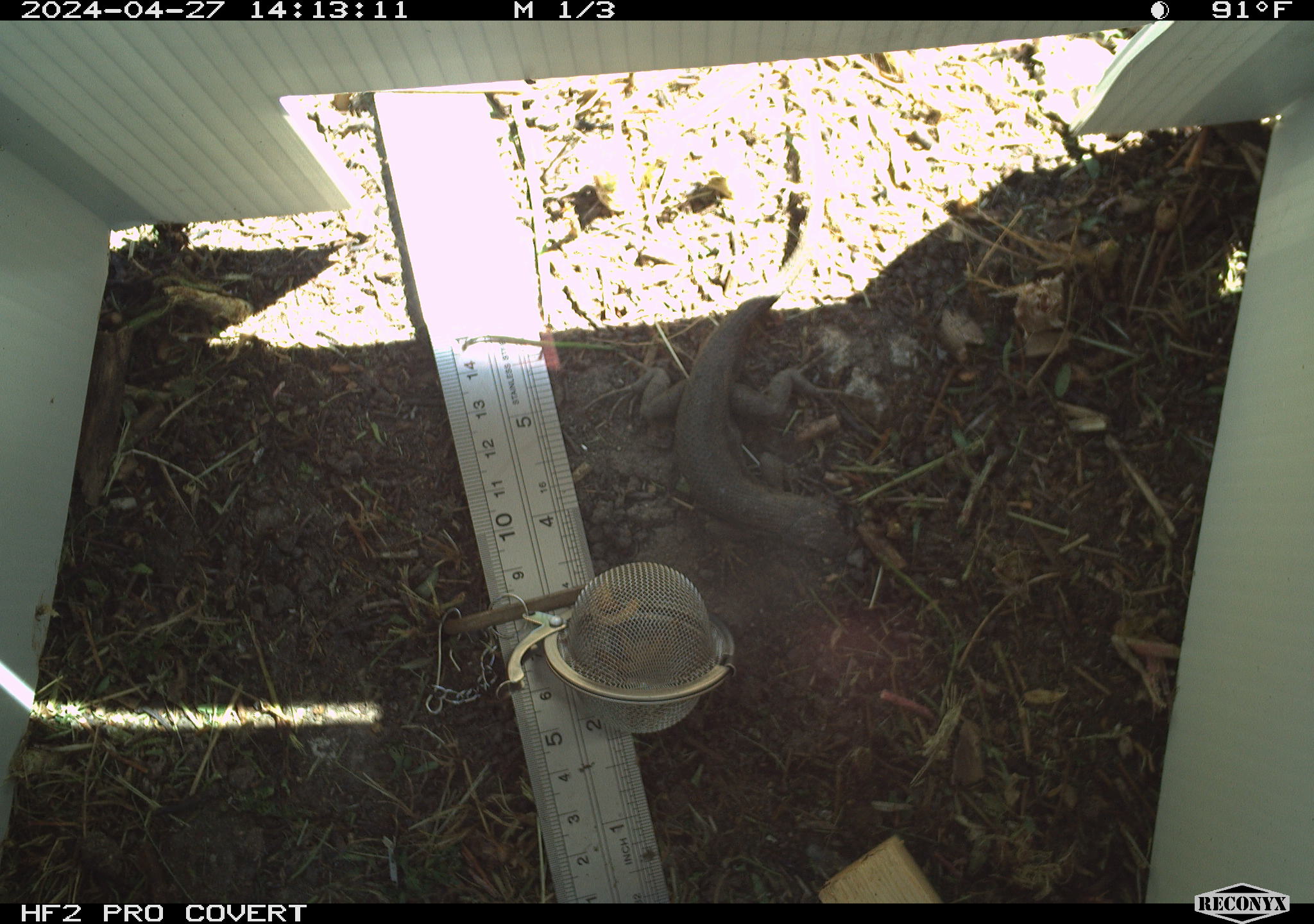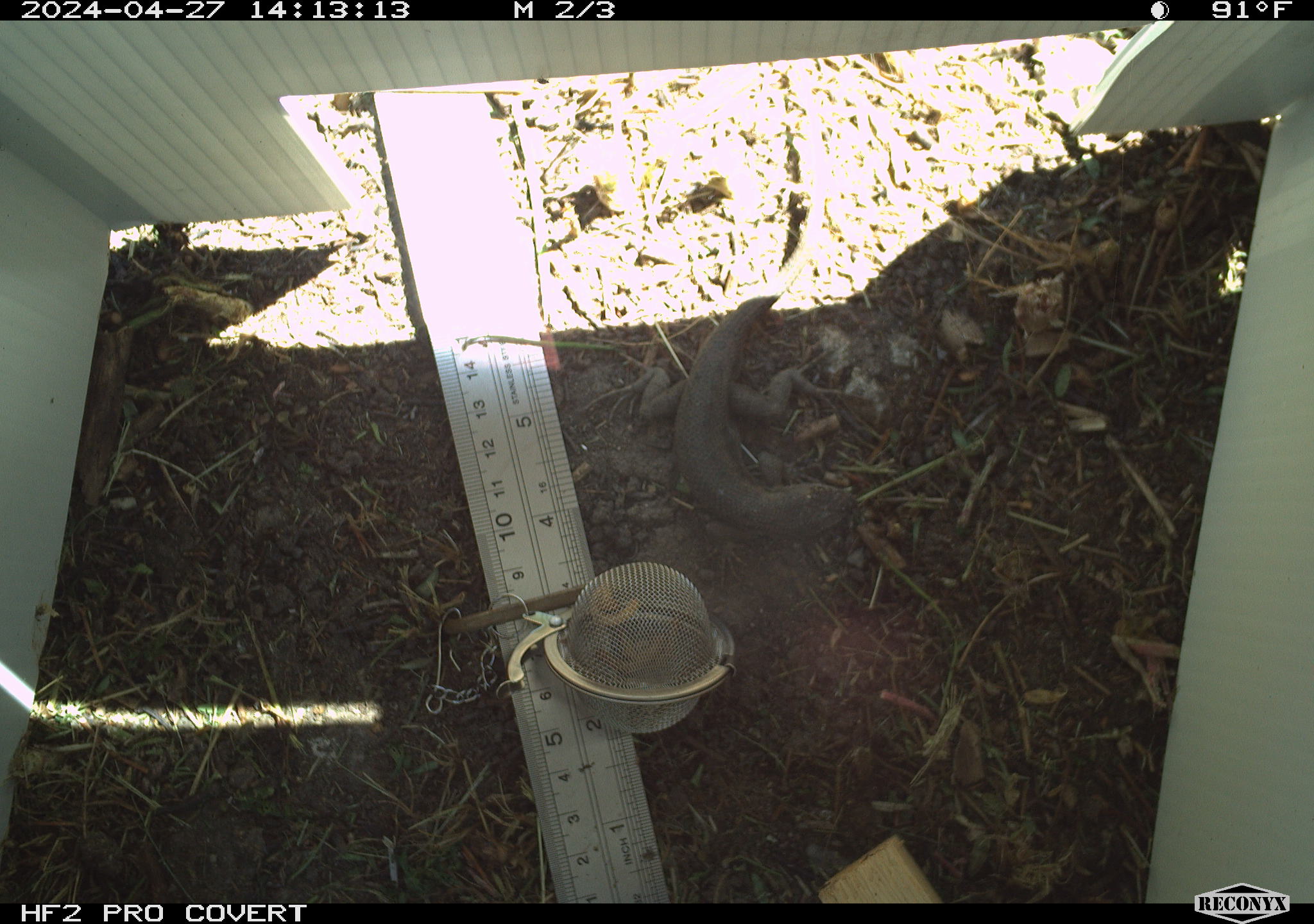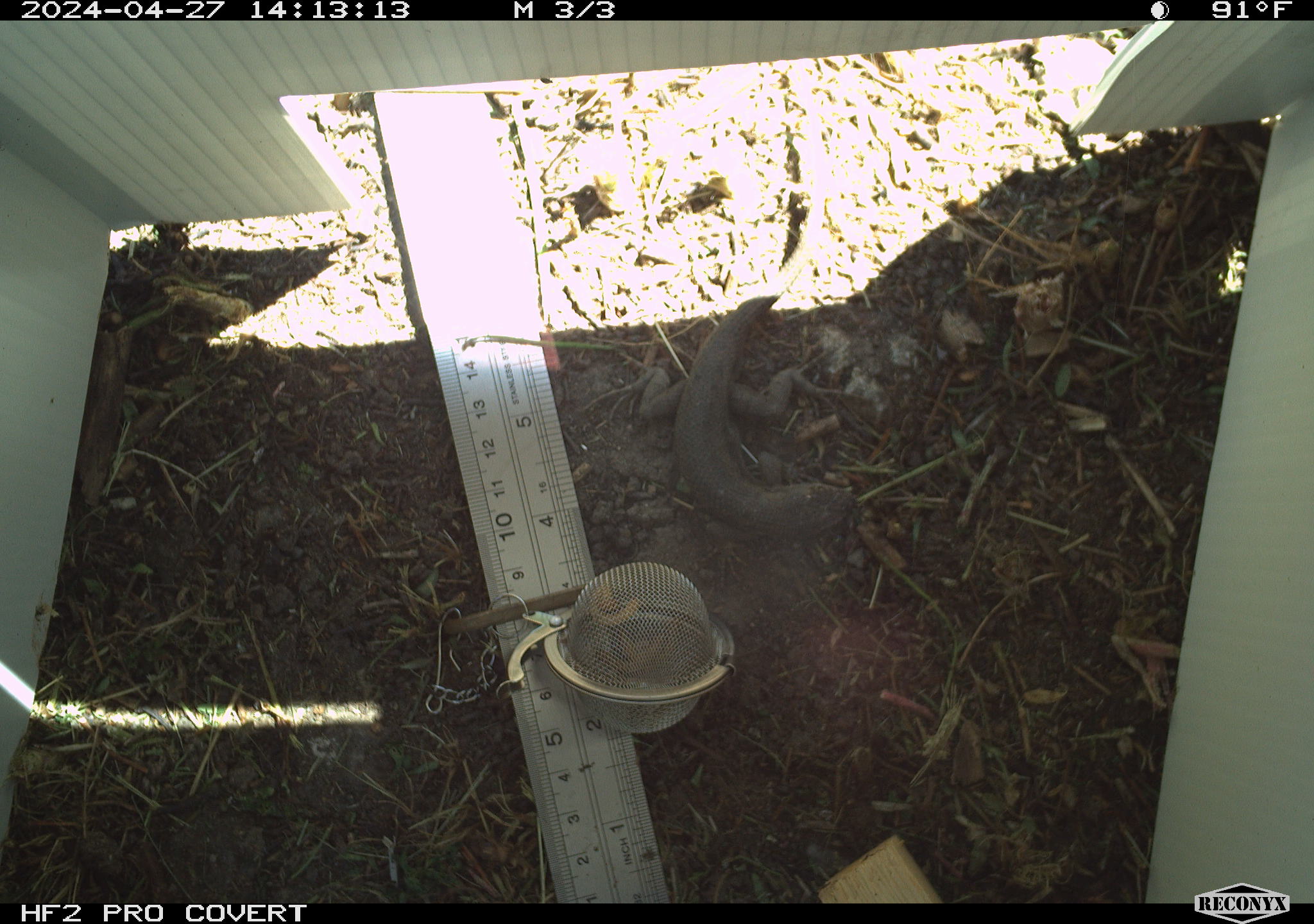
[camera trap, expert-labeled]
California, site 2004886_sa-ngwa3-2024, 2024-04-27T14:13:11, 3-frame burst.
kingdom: Animalia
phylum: Chordata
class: Reptilia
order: Squamata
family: Phrynosomatidae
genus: Sceloporus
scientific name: Sceloporus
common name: spiny lizards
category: sceloporus species